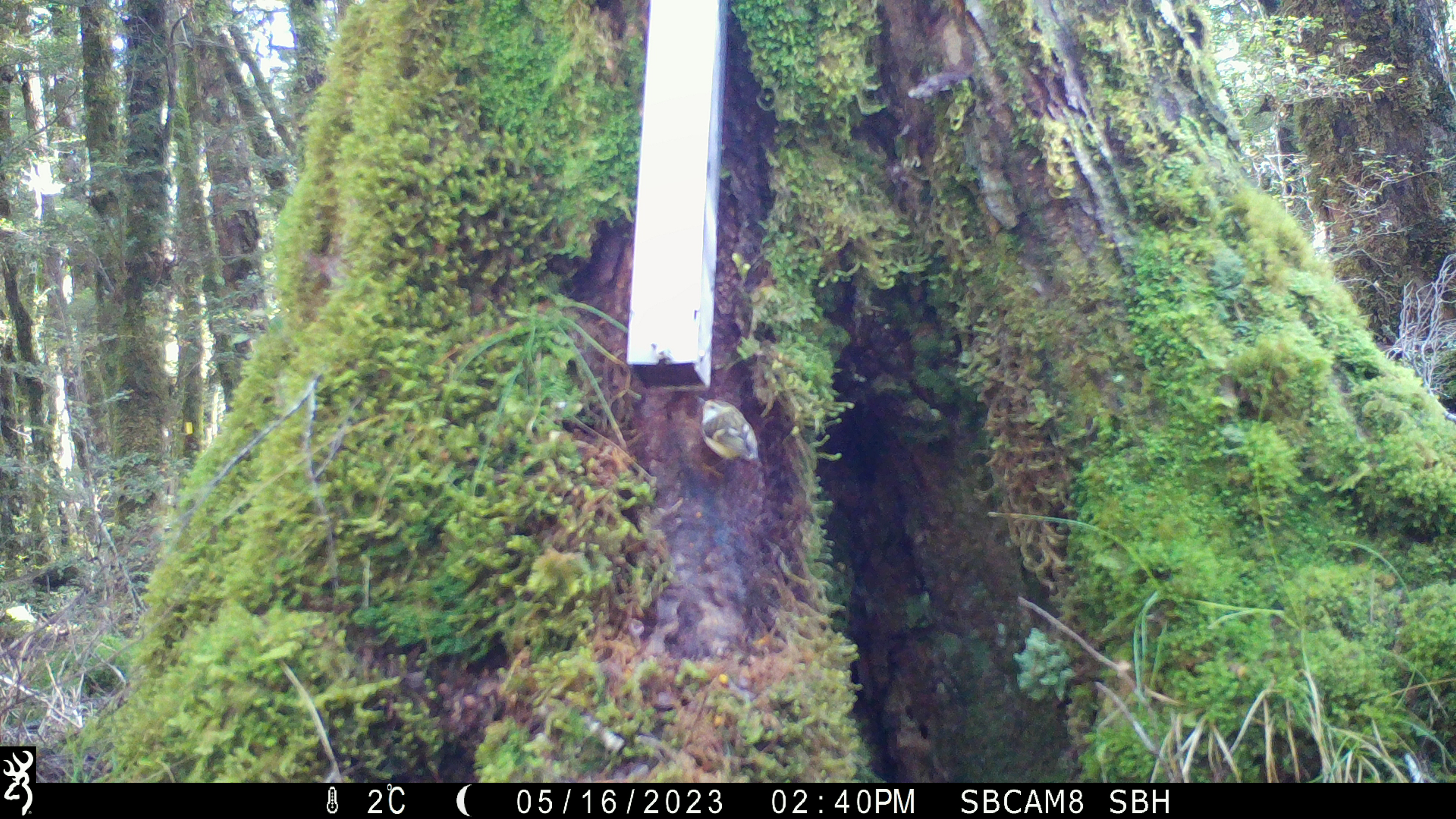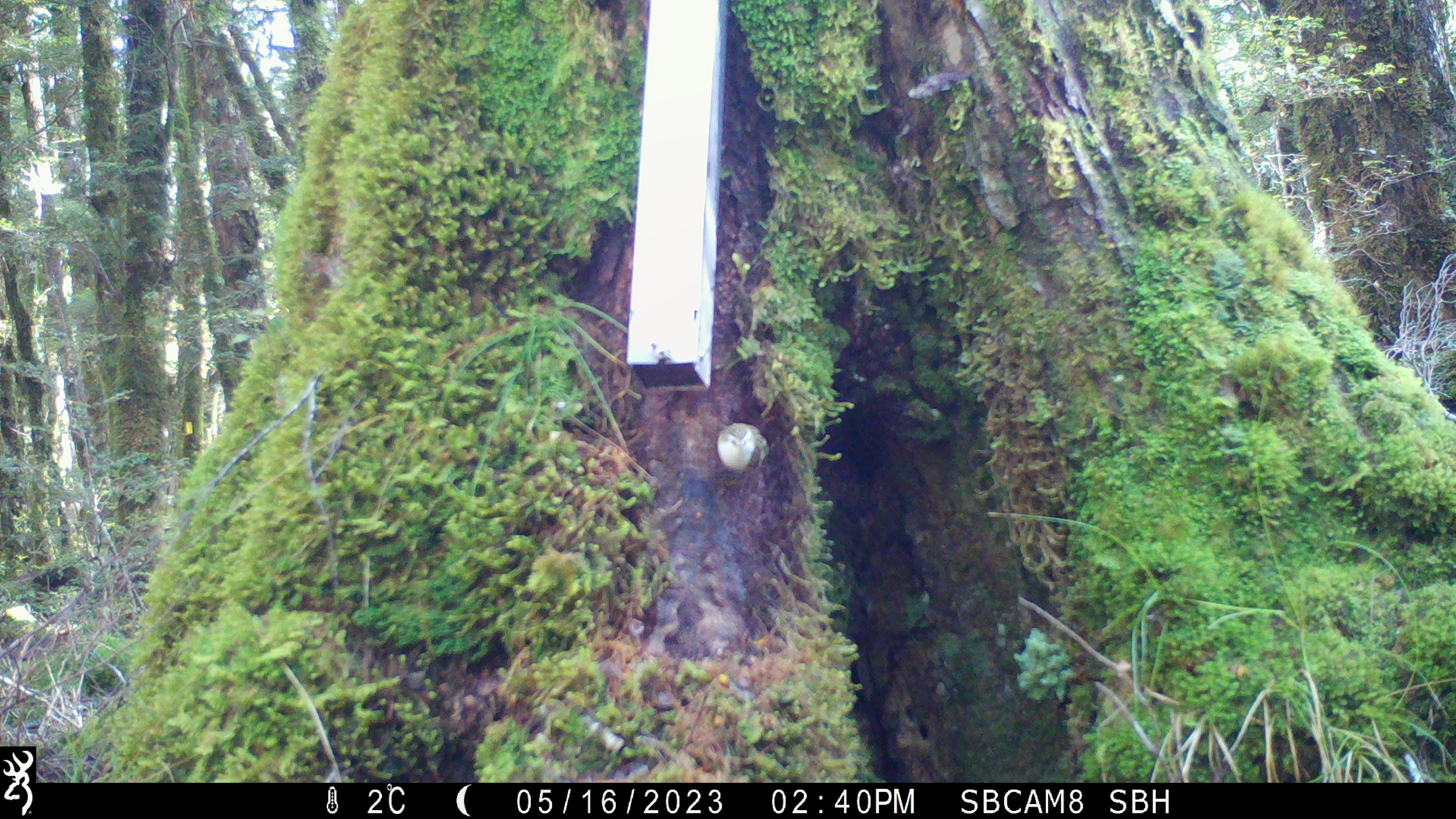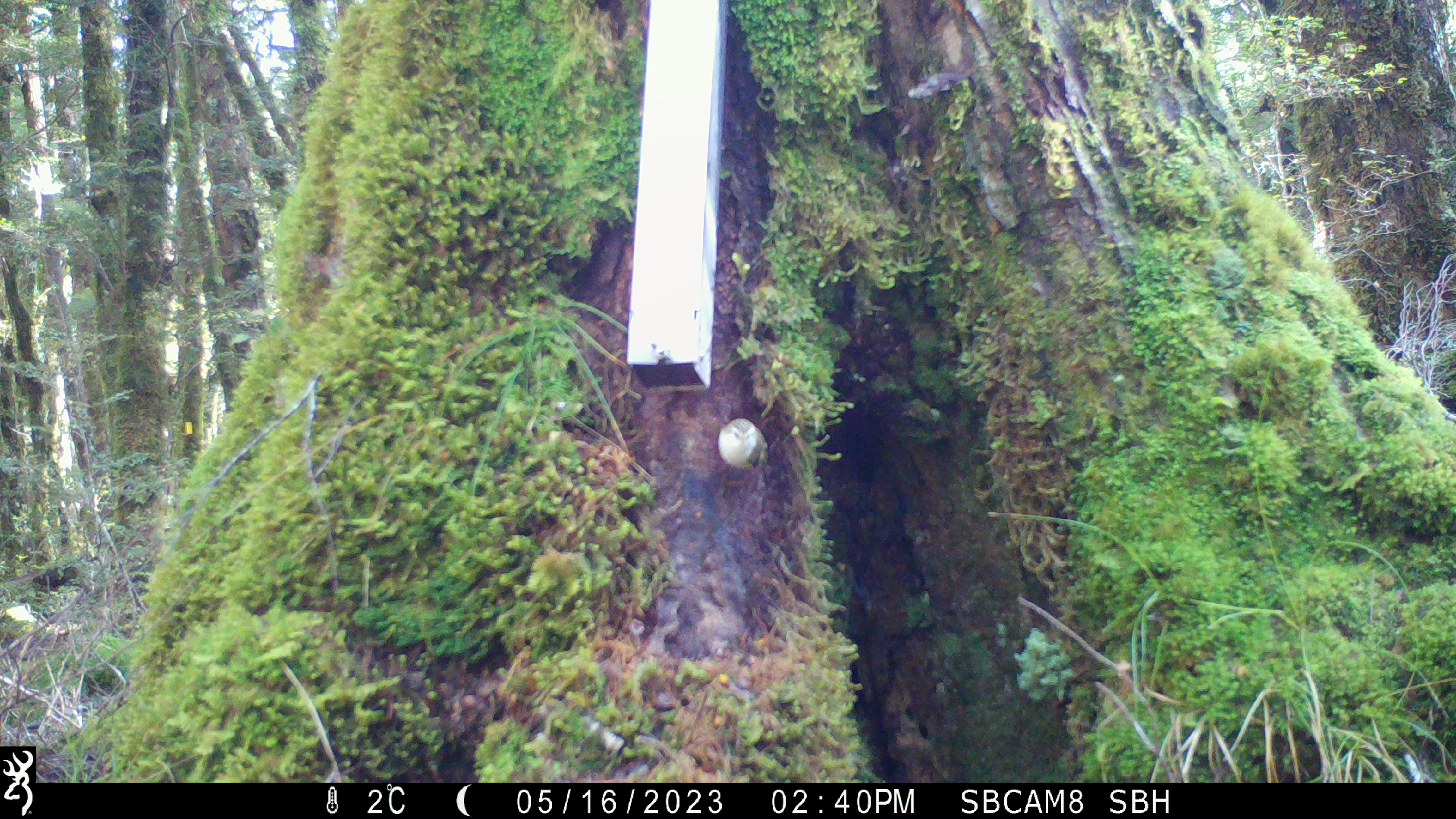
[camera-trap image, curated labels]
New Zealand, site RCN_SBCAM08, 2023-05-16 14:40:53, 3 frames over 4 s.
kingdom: Animalia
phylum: Chordata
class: Aves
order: Passeriformes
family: Acanthisittidae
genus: Acanthisitta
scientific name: Acanthisitta chloris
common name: rifleman